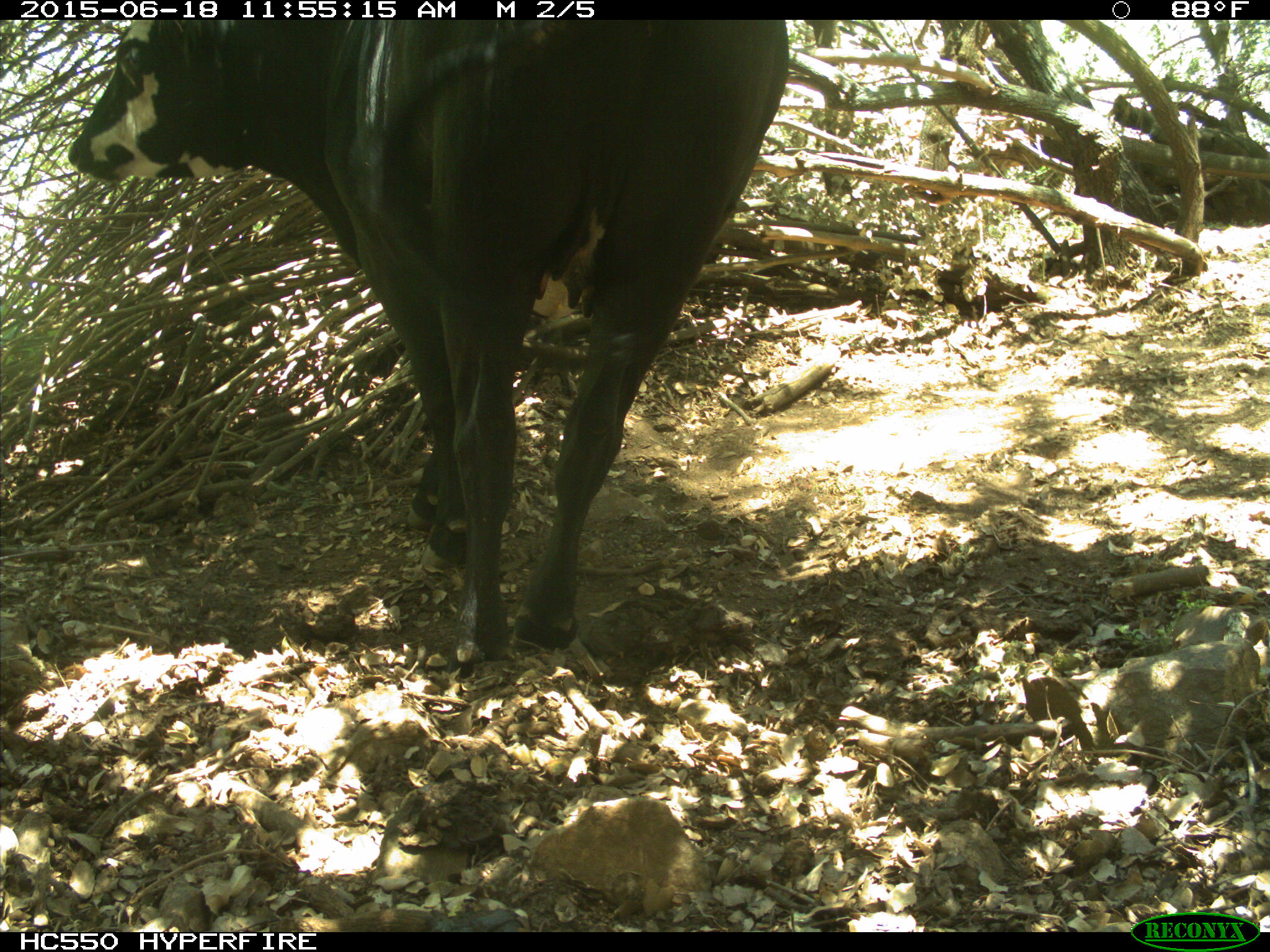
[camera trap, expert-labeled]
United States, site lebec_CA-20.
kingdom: Animalia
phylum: Chordata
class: Mammalia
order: Artiodactyla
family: Bovidae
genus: Bos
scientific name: Bos taurus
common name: domestic cow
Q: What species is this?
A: Bos taurus (domestic cow).